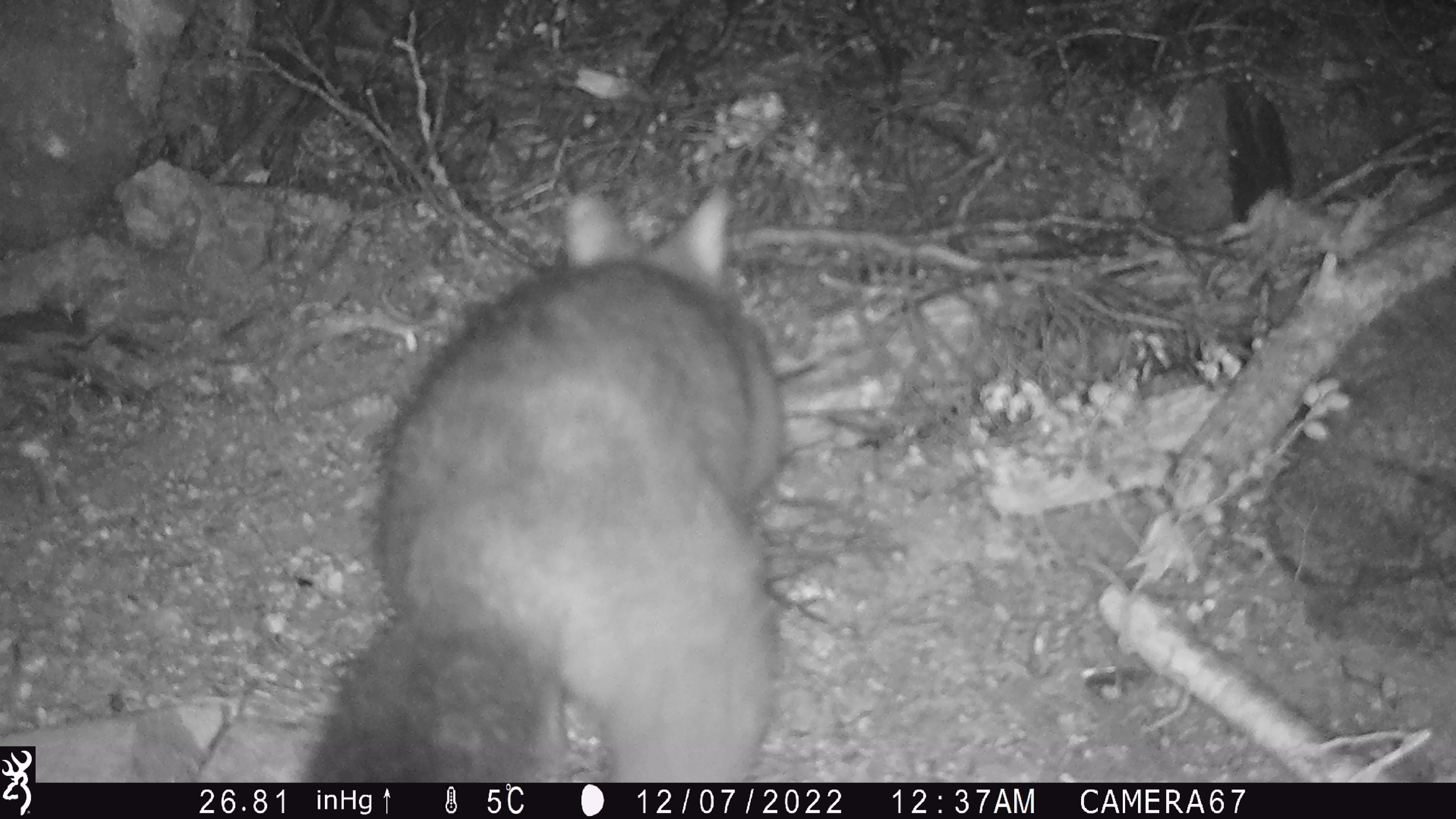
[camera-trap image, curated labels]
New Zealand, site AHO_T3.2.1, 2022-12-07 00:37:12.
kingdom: Animalia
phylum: Chordata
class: Mammalia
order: Diprotodontia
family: Phalangeridae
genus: Trichosurus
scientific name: Trichosurus vulpecula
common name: common brushtail possum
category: possum